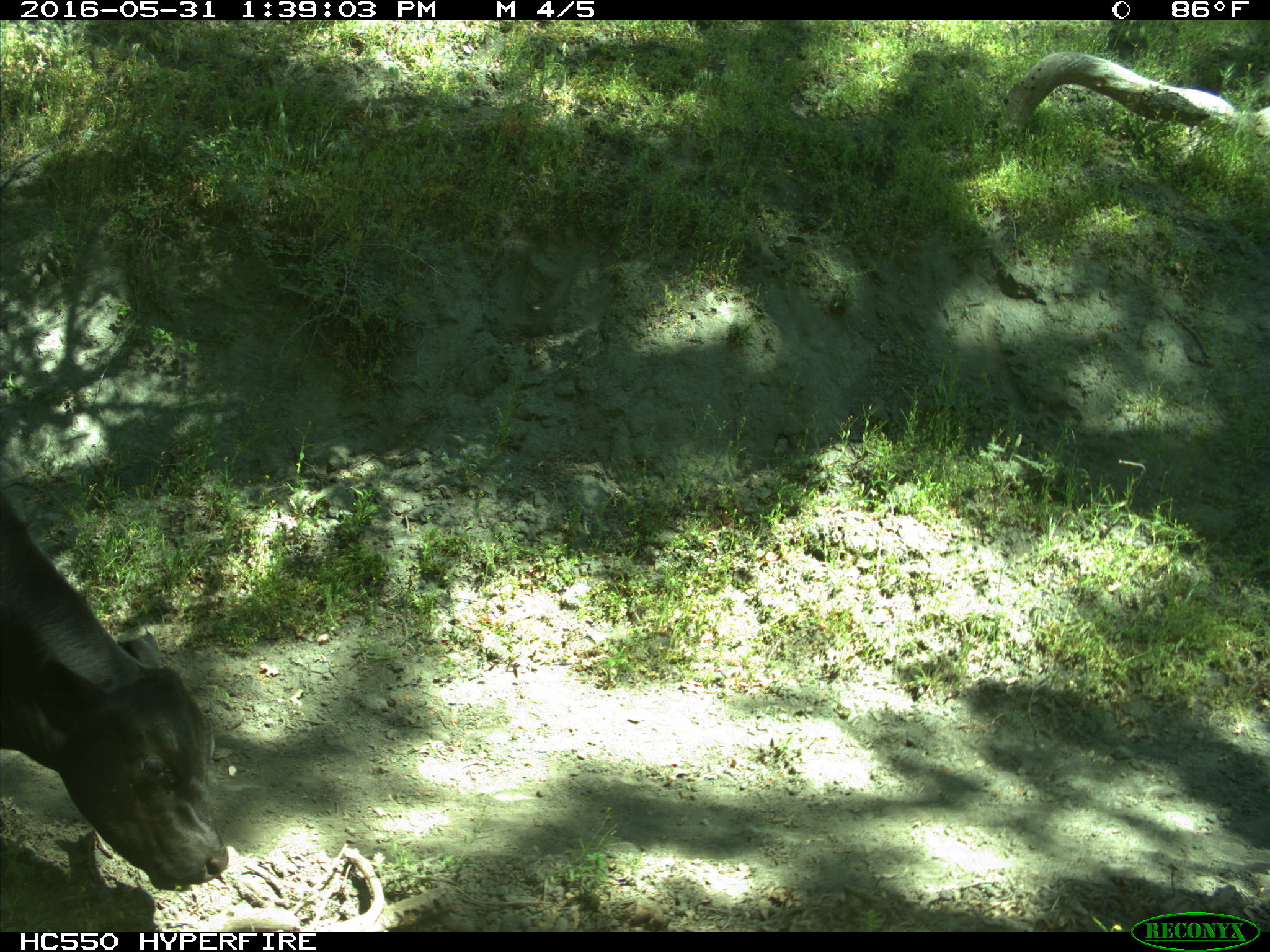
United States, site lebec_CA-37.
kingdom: Animalia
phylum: Chordata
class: Mammalia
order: Artiodactyla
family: Bovidae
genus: Bos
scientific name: Bos taurus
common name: domestic cow